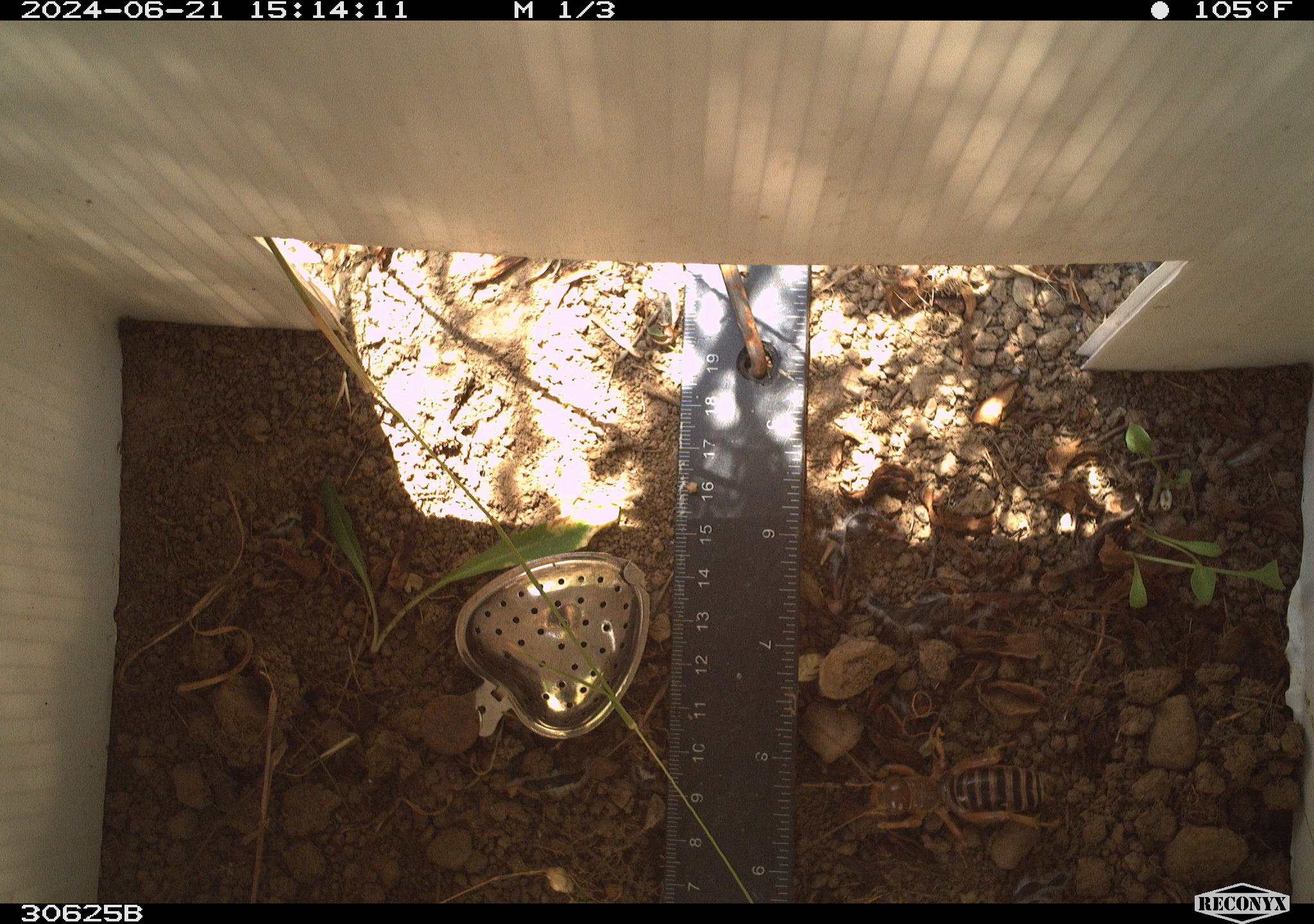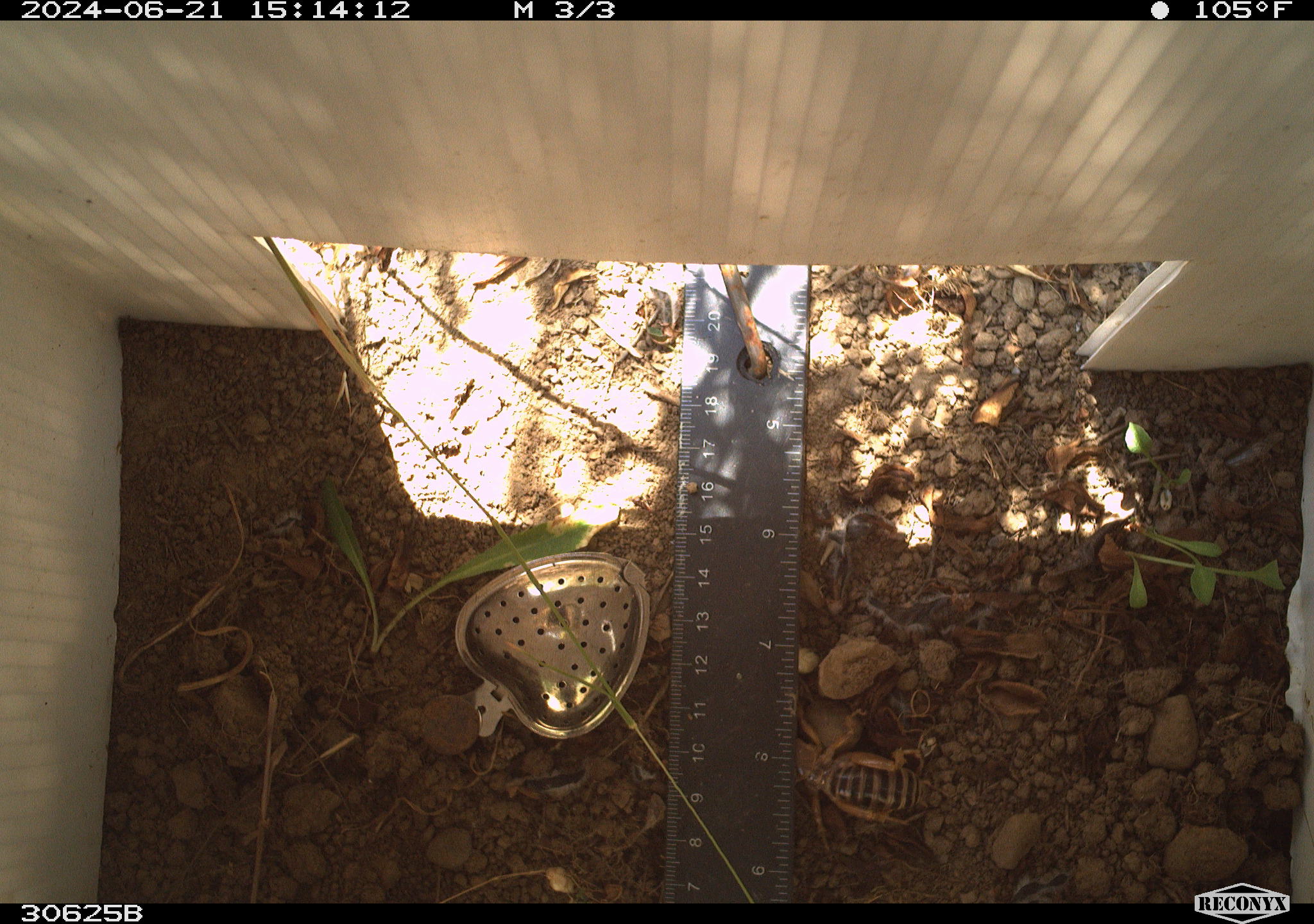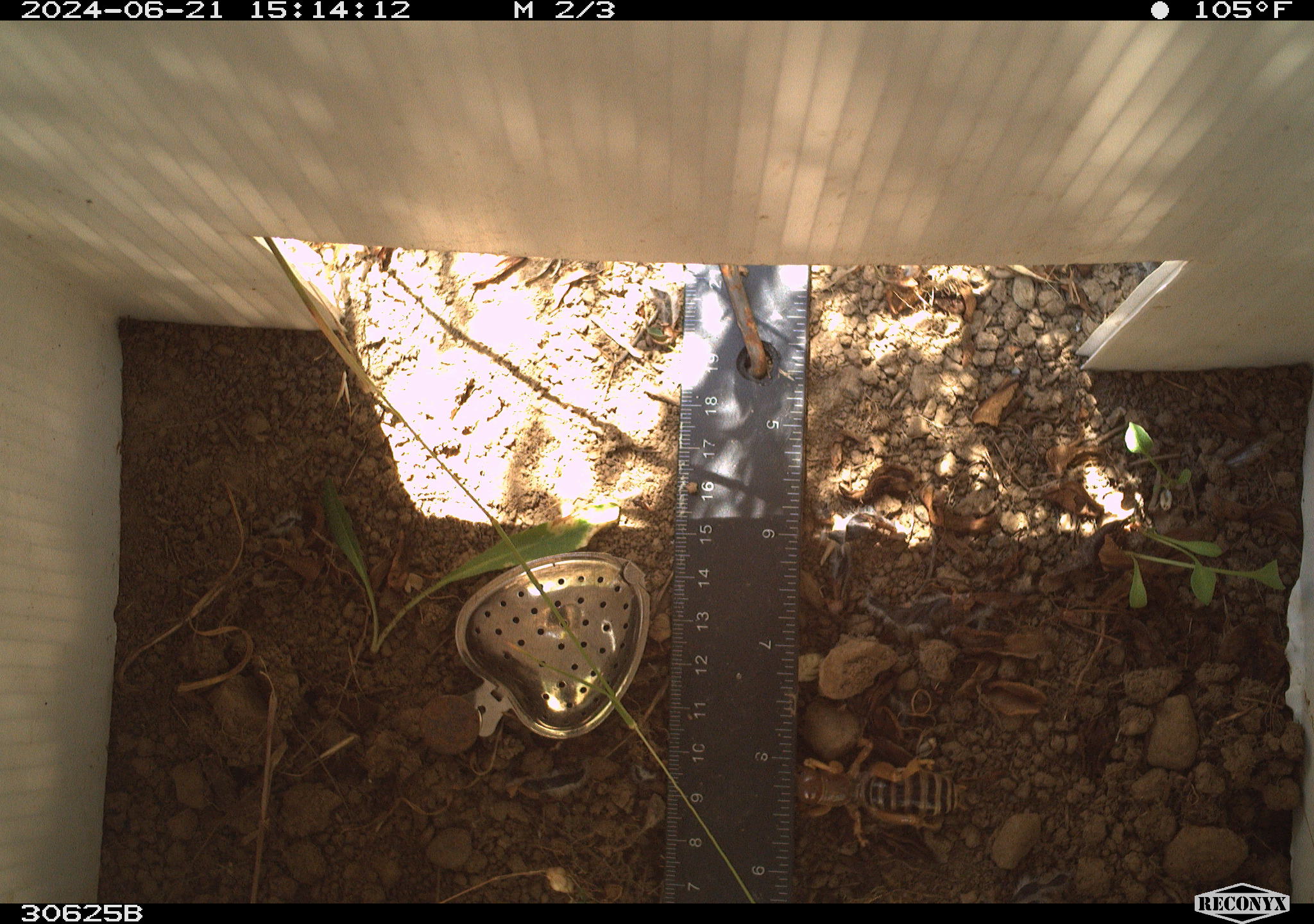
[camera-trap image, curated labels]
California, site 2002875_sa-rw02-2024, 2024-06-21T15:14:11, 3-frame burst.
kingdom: Animalia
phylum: Arthropoda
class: Insecta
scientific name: Insecta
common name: insect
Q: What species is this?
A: Insect (Insecta).